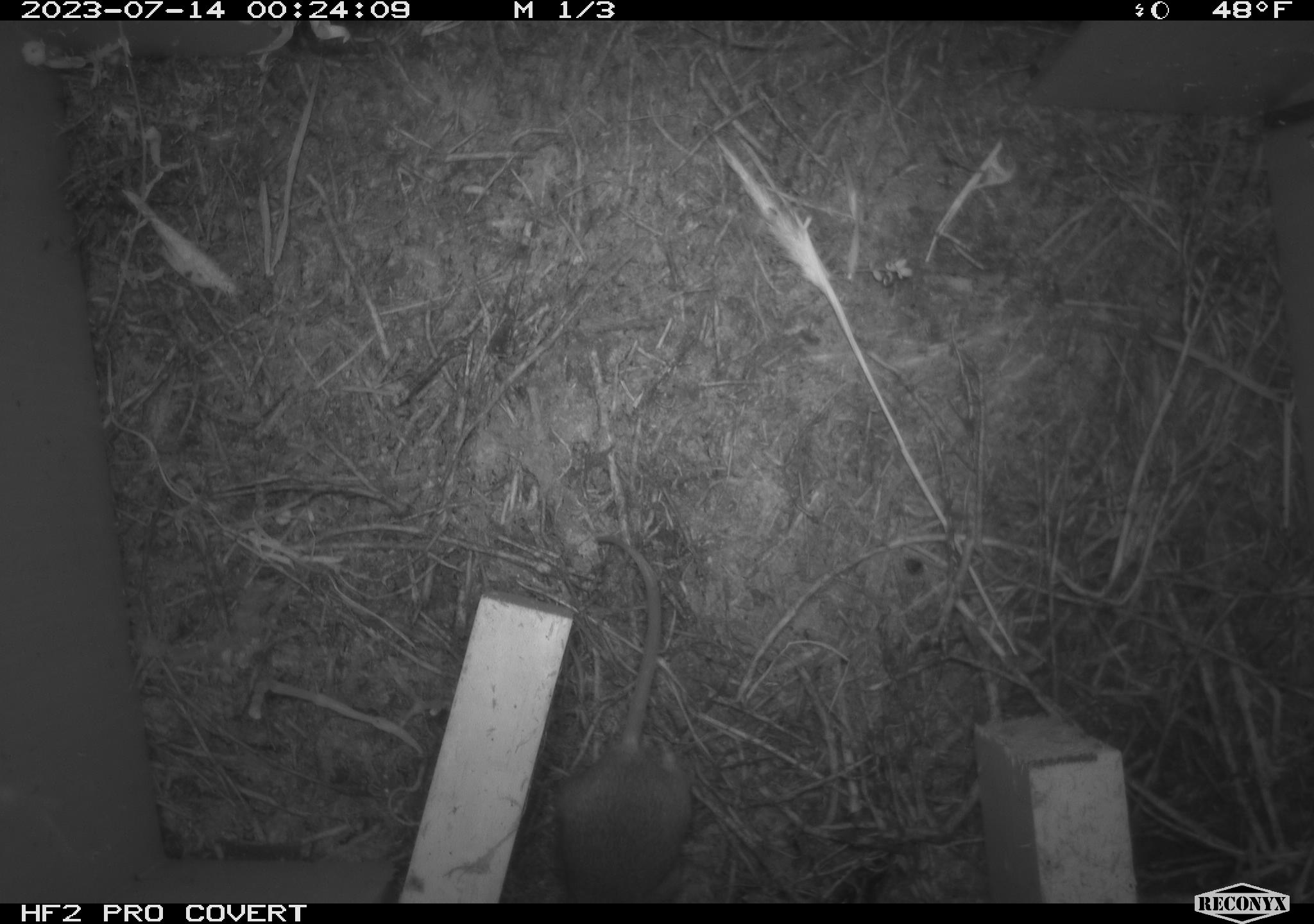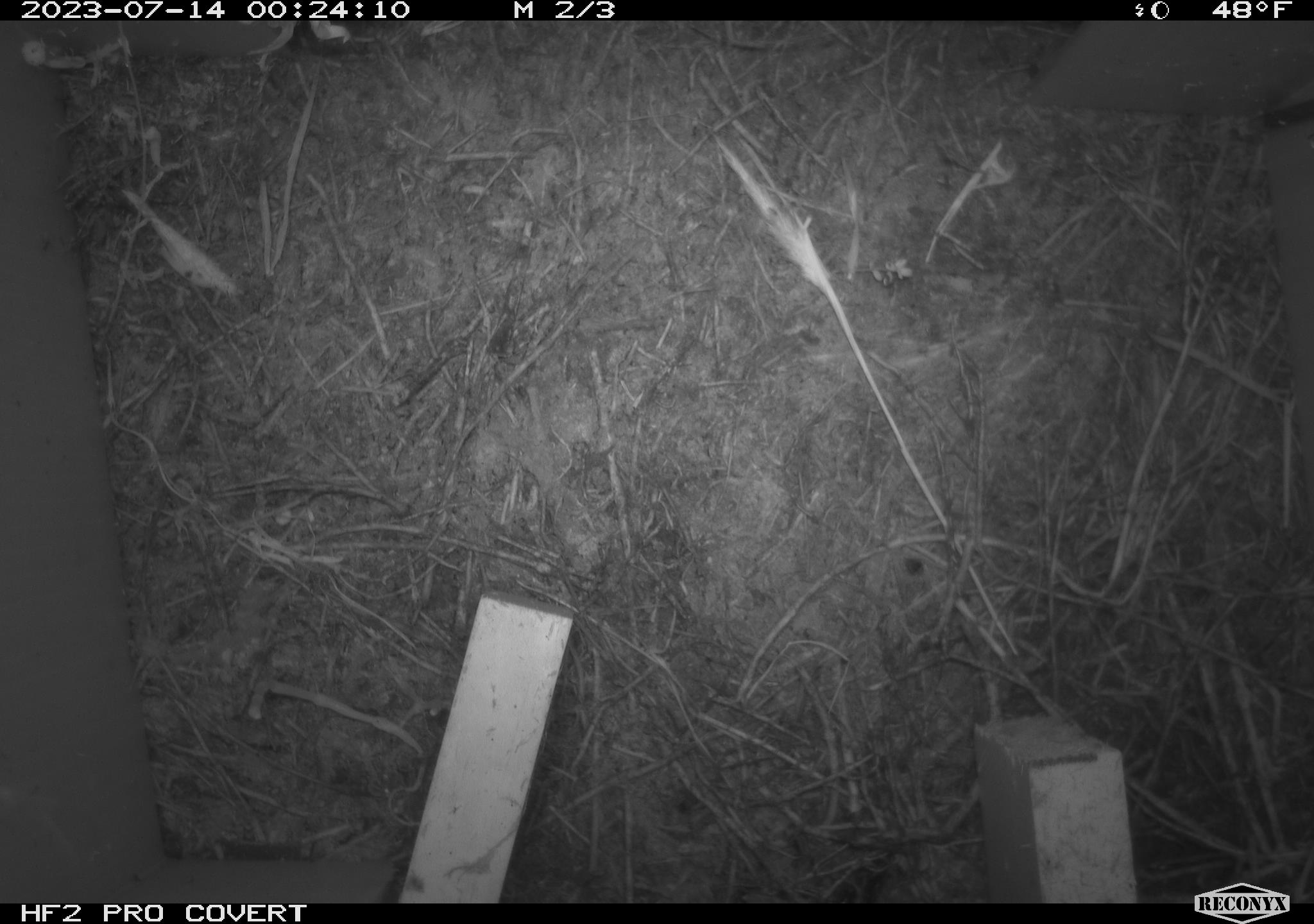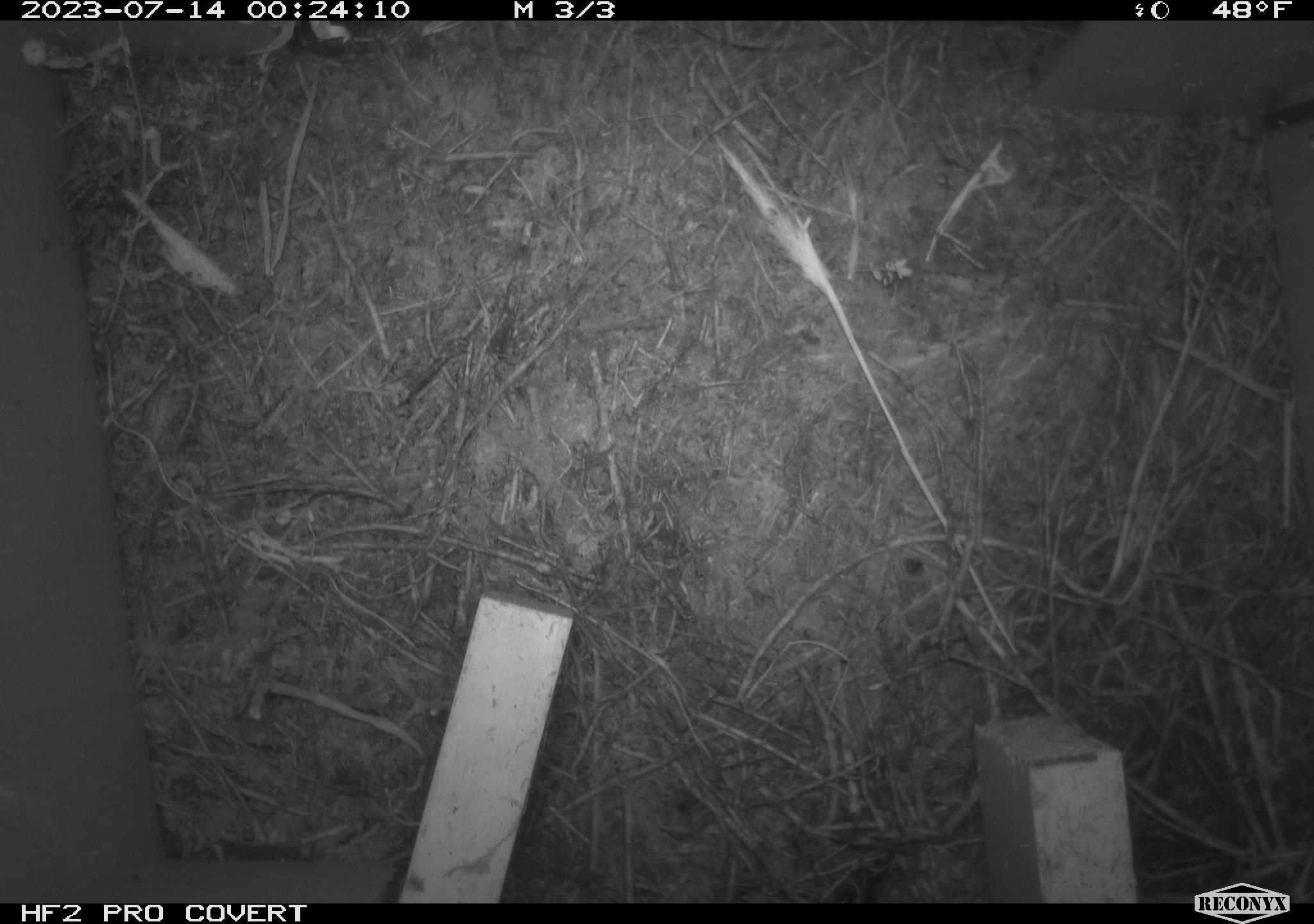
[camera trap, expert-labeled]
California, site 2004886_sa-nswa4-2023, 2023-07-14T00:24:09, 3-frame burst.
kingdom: Animalia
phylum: Chordata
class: Mammalia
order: Rodentia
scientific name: Rodentia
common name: mouse species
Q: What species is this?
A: Mouse species (Rodentia).